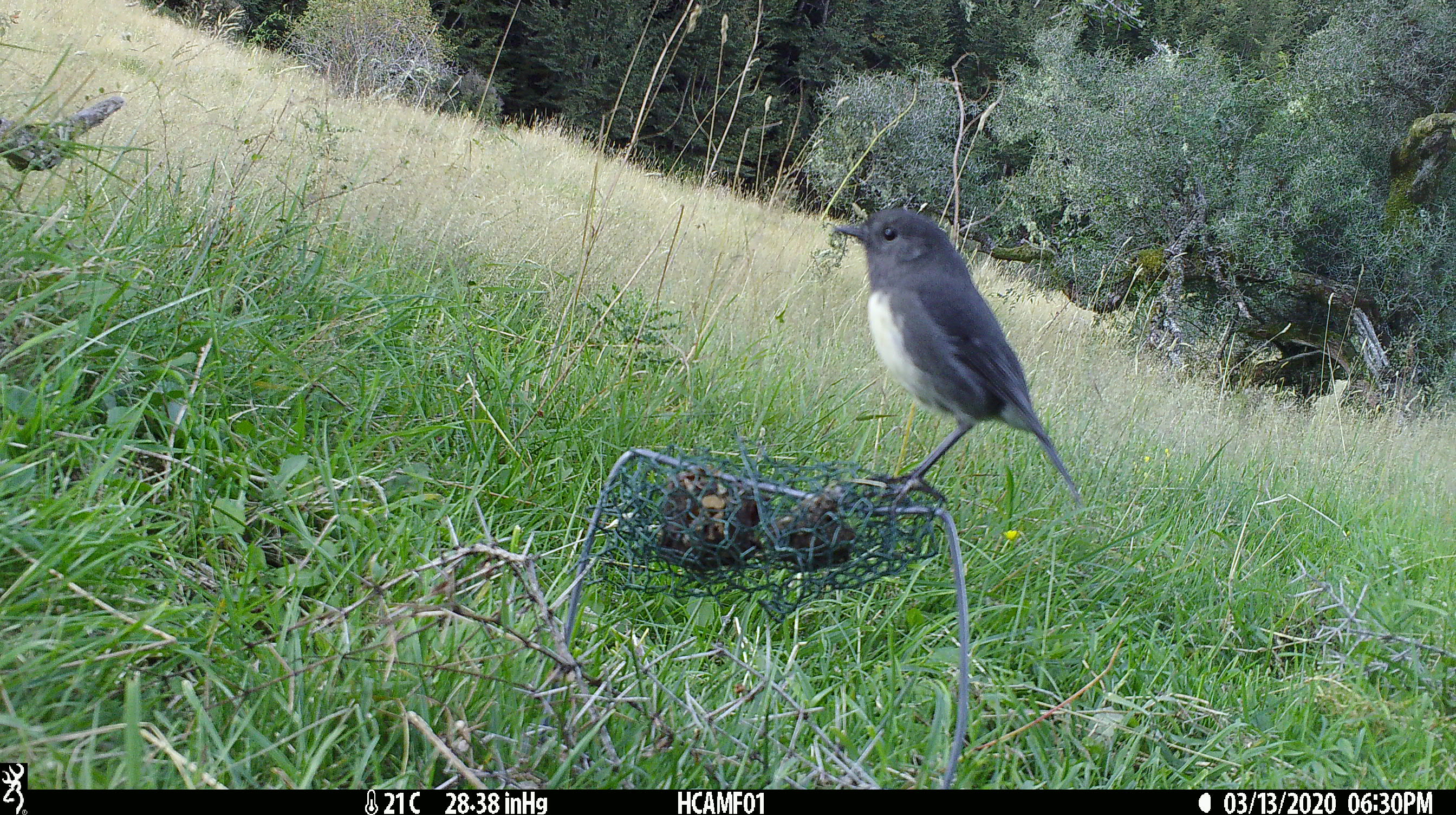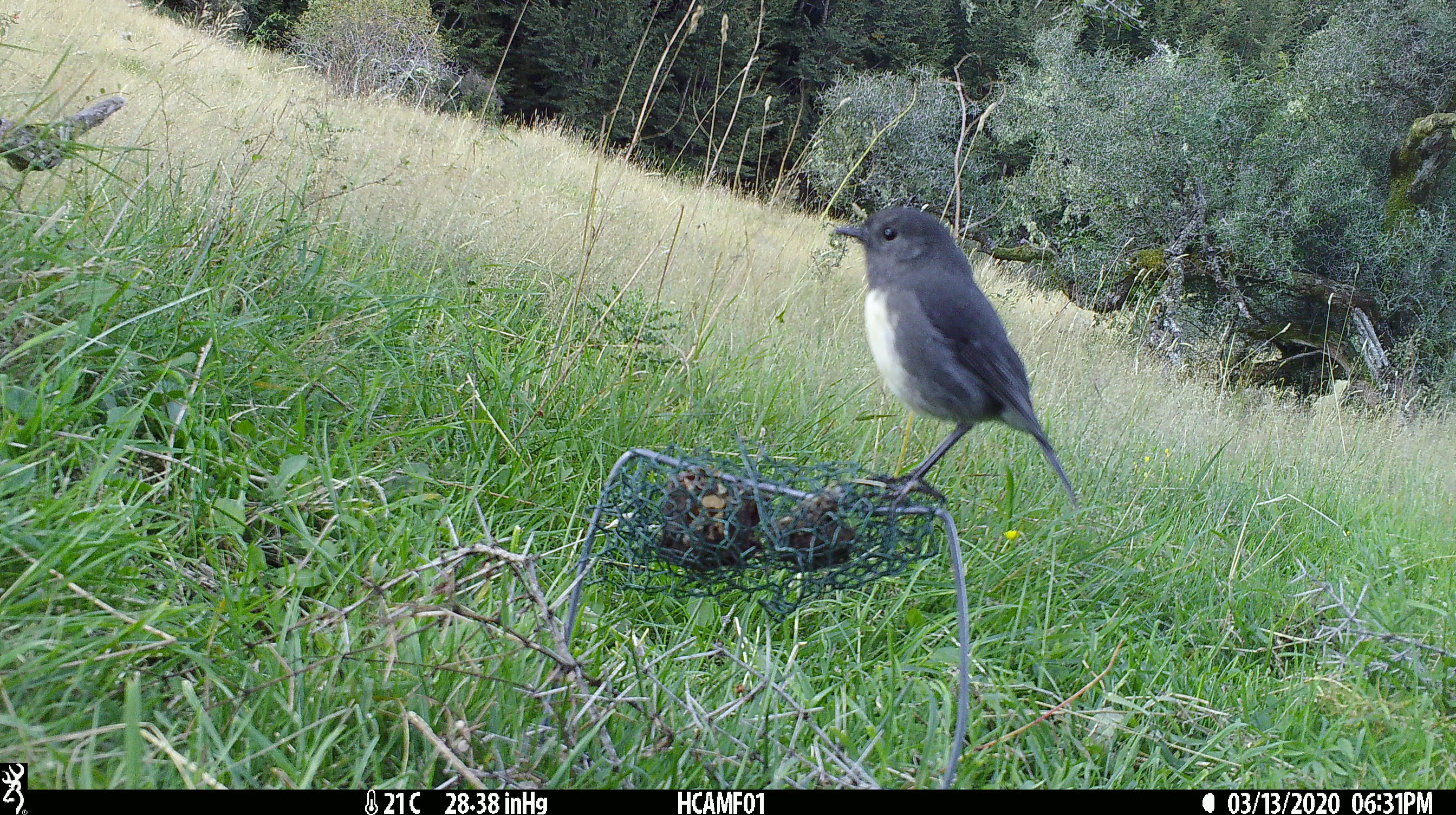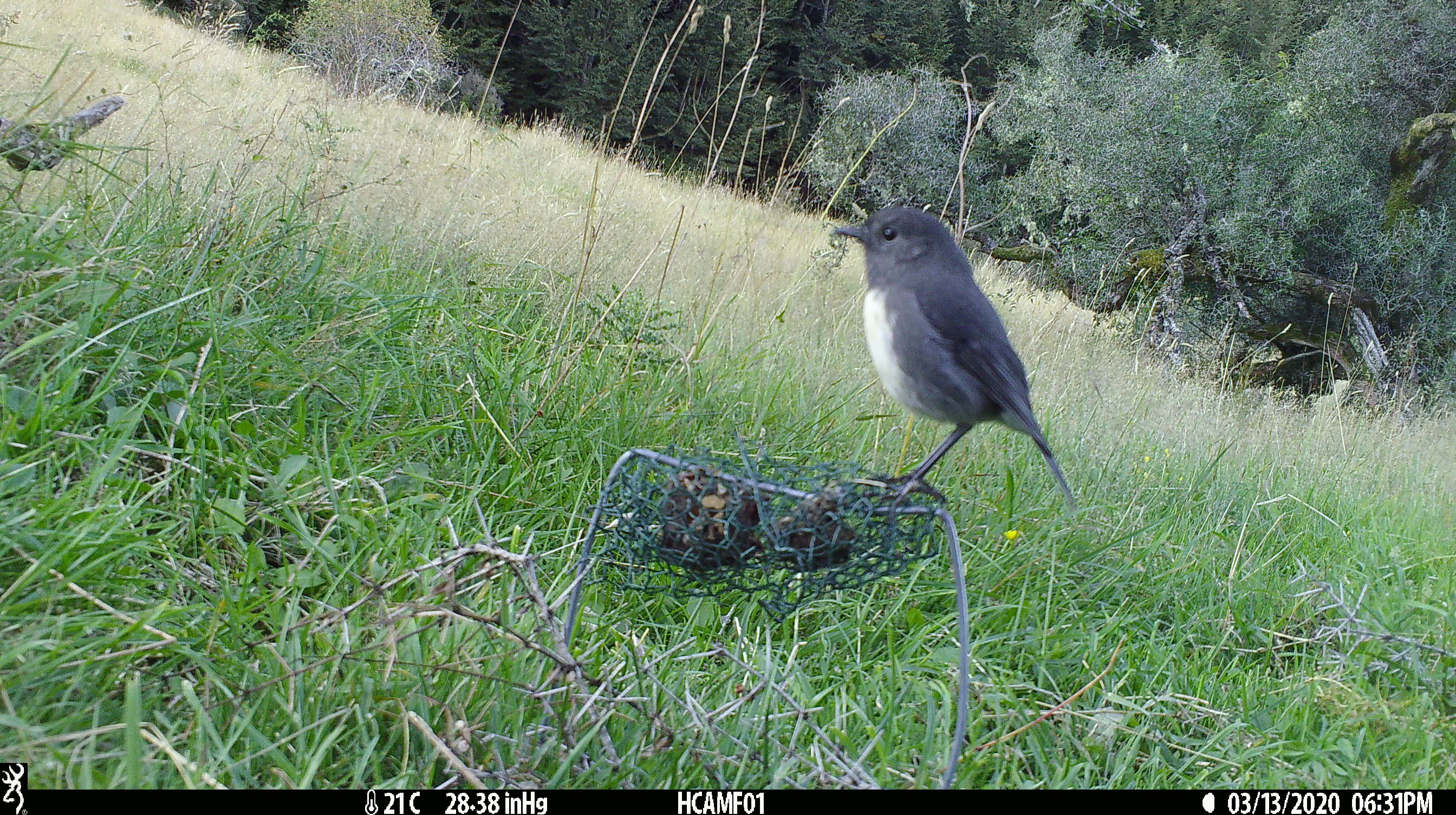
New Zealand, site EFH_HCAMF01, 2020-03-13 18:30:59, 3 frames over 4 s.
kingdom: Animalia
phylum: Chordata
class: Aves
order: Passeriformes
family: Petroicidae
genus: Petroica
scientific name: Petroica australis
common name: new zealand robin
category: robin